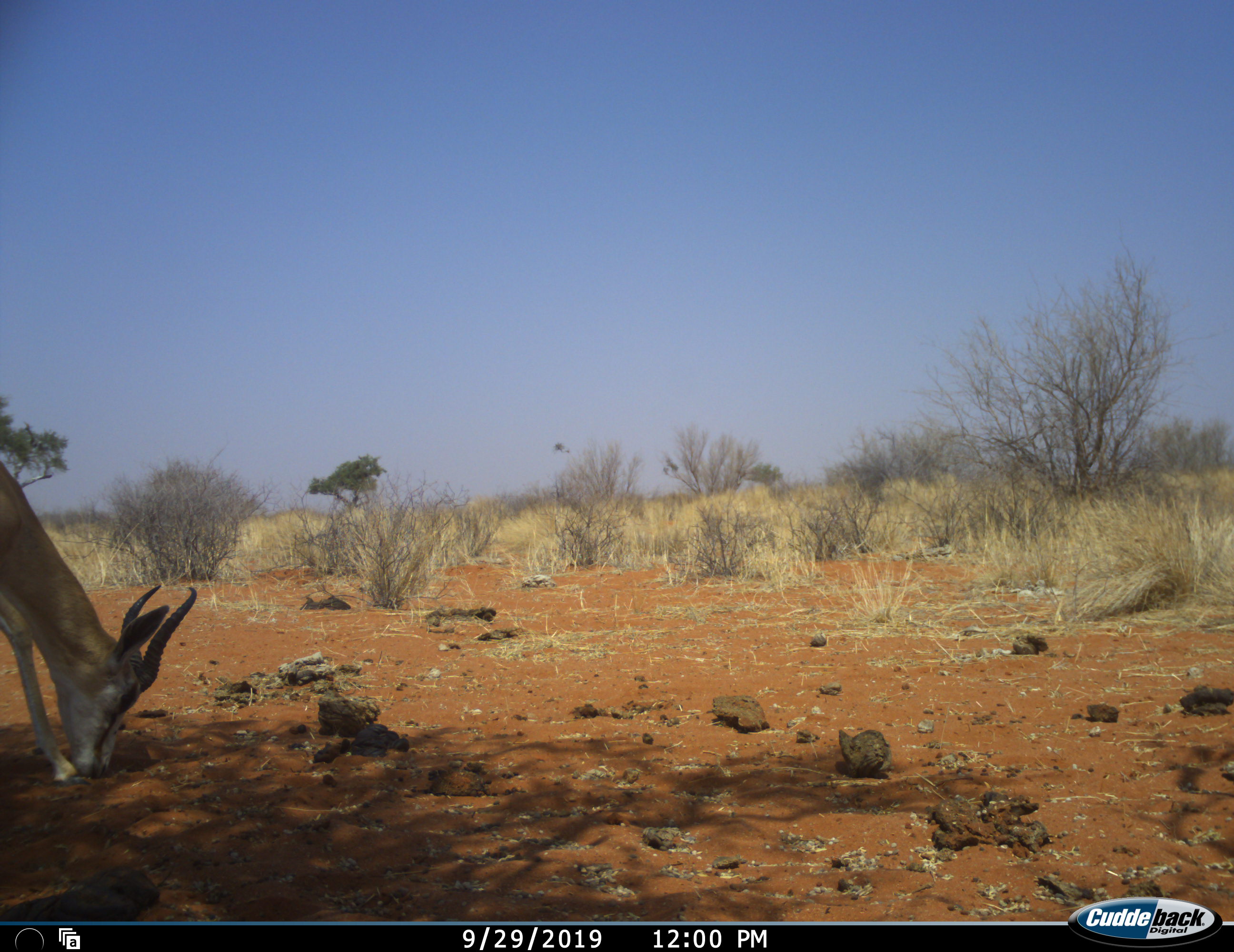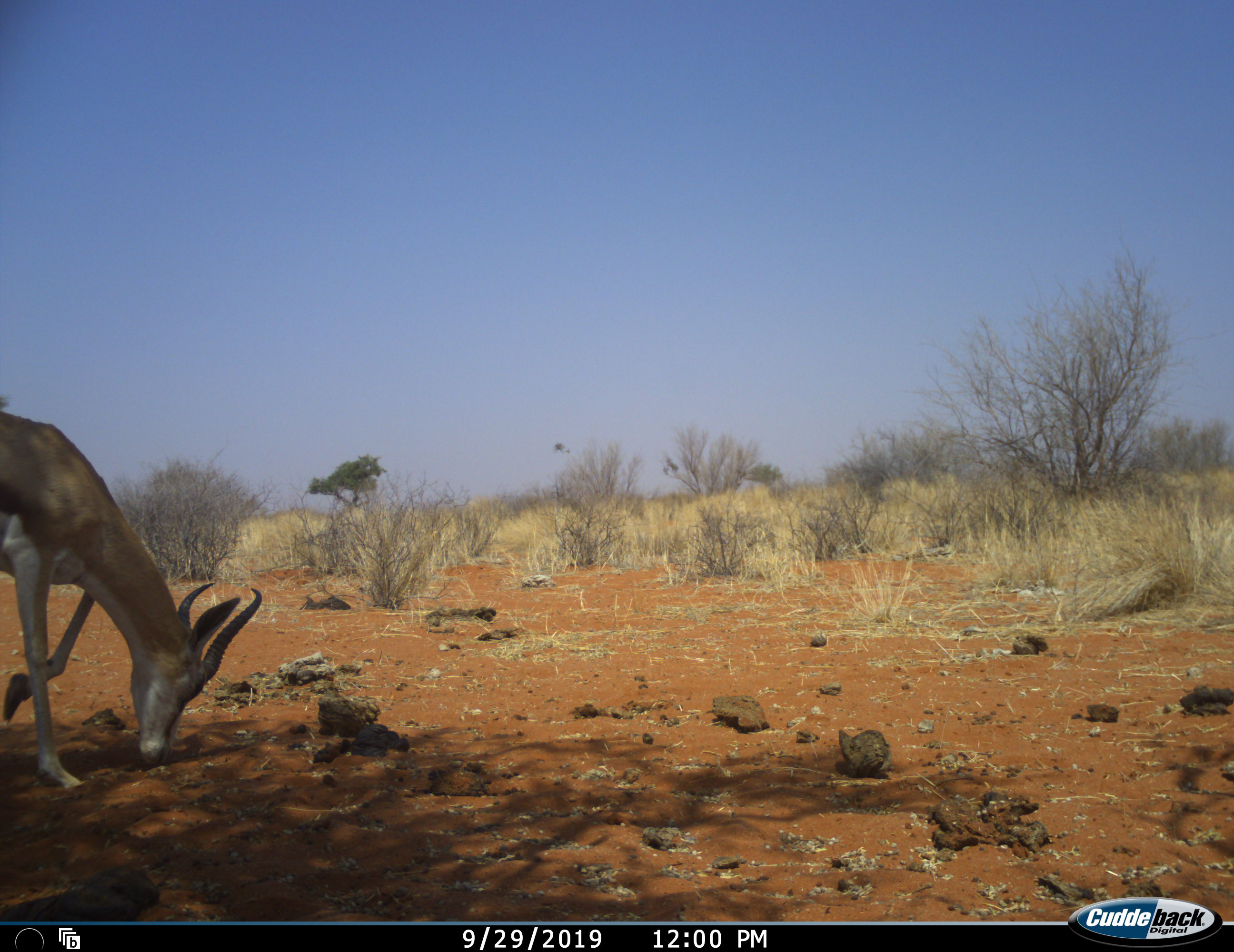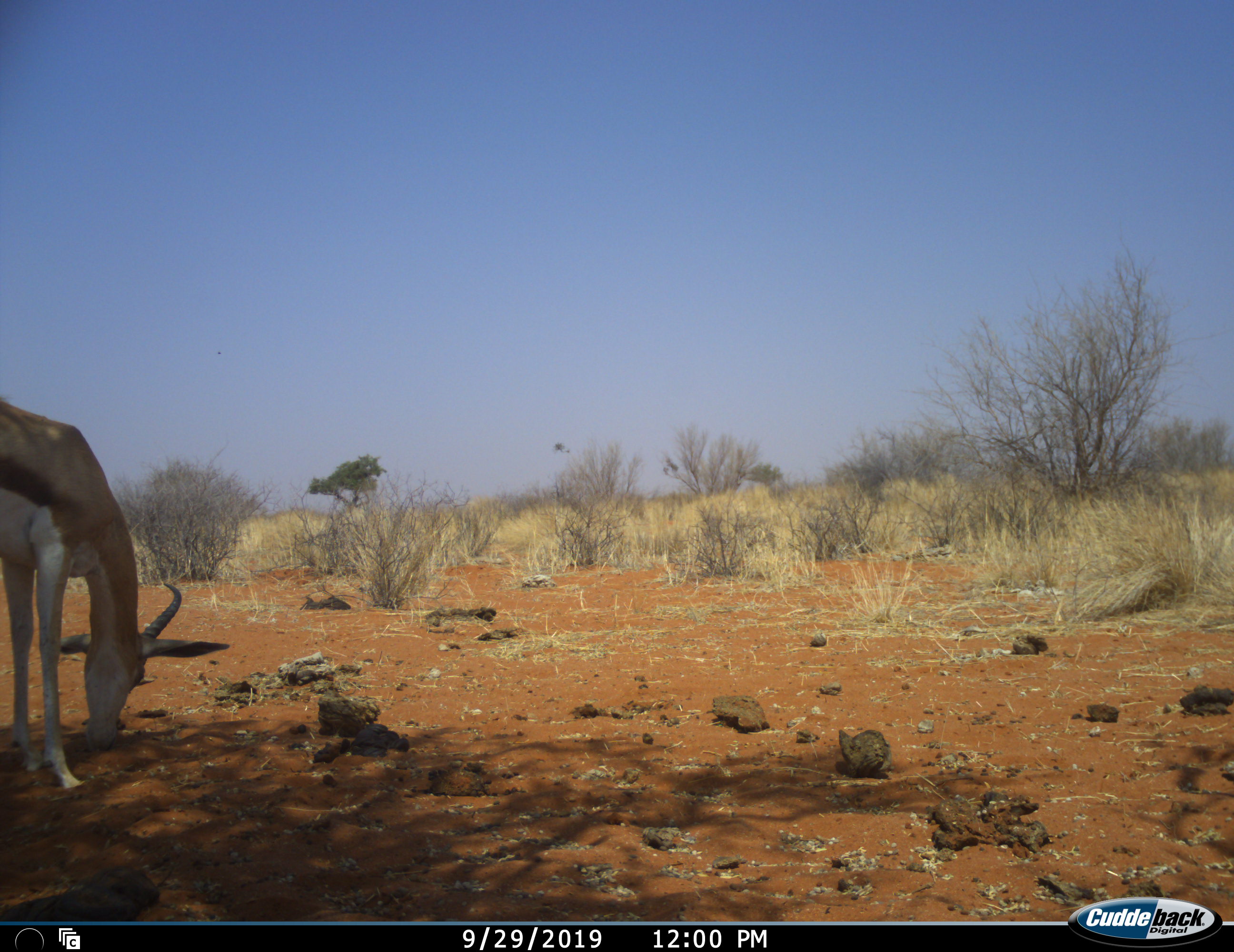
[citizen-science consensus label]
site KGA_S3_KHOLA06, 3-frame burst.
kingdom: Animalia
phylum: Chordata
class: Mammalia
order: Artiodactyla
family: Bovidae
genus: Antidorcas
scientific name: Antidorcas marsupialis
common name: springbok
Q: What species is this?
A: Springbok (Antidorcas marsupialis).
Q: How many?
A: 1.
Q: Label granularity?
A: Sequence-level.